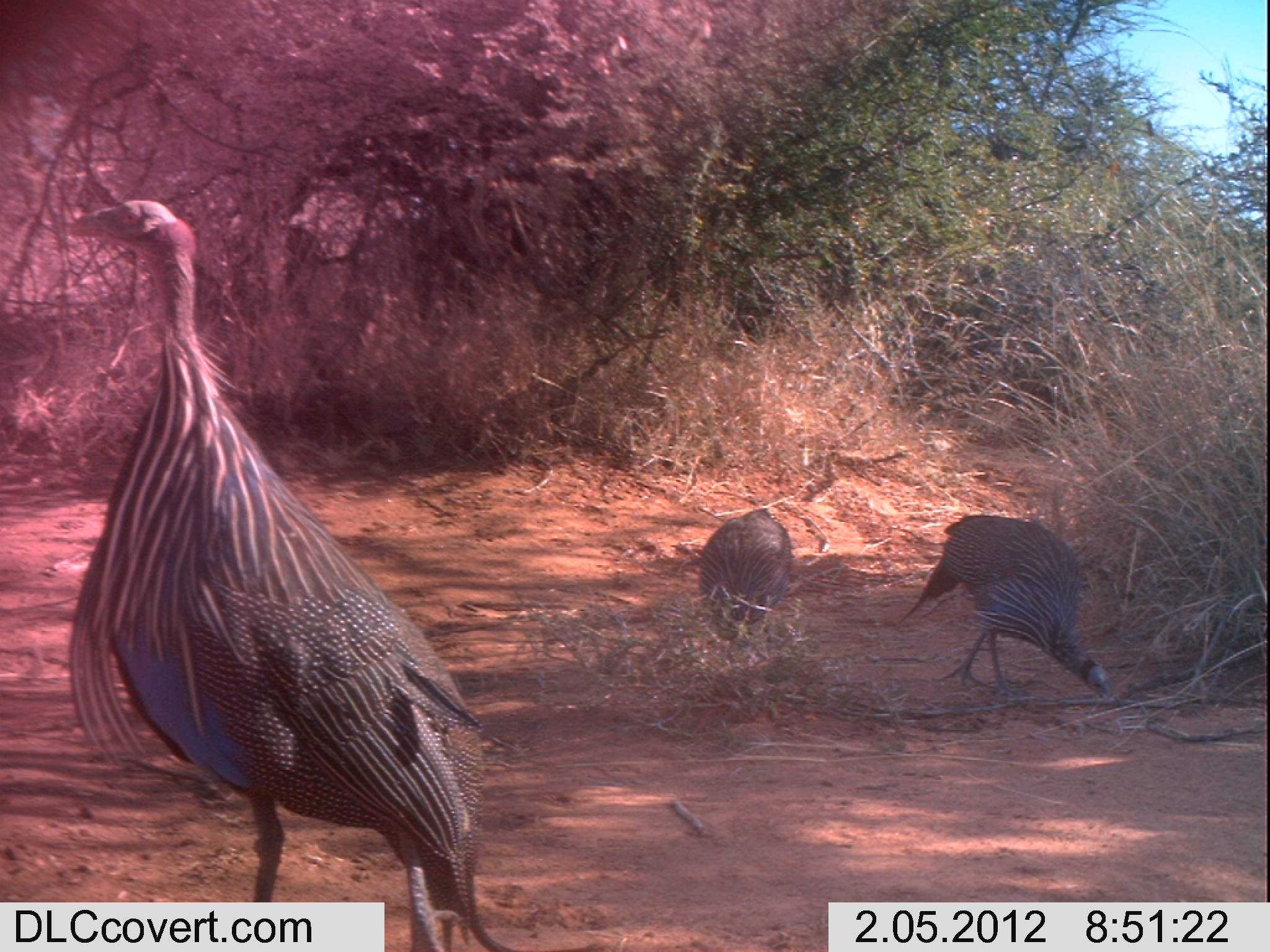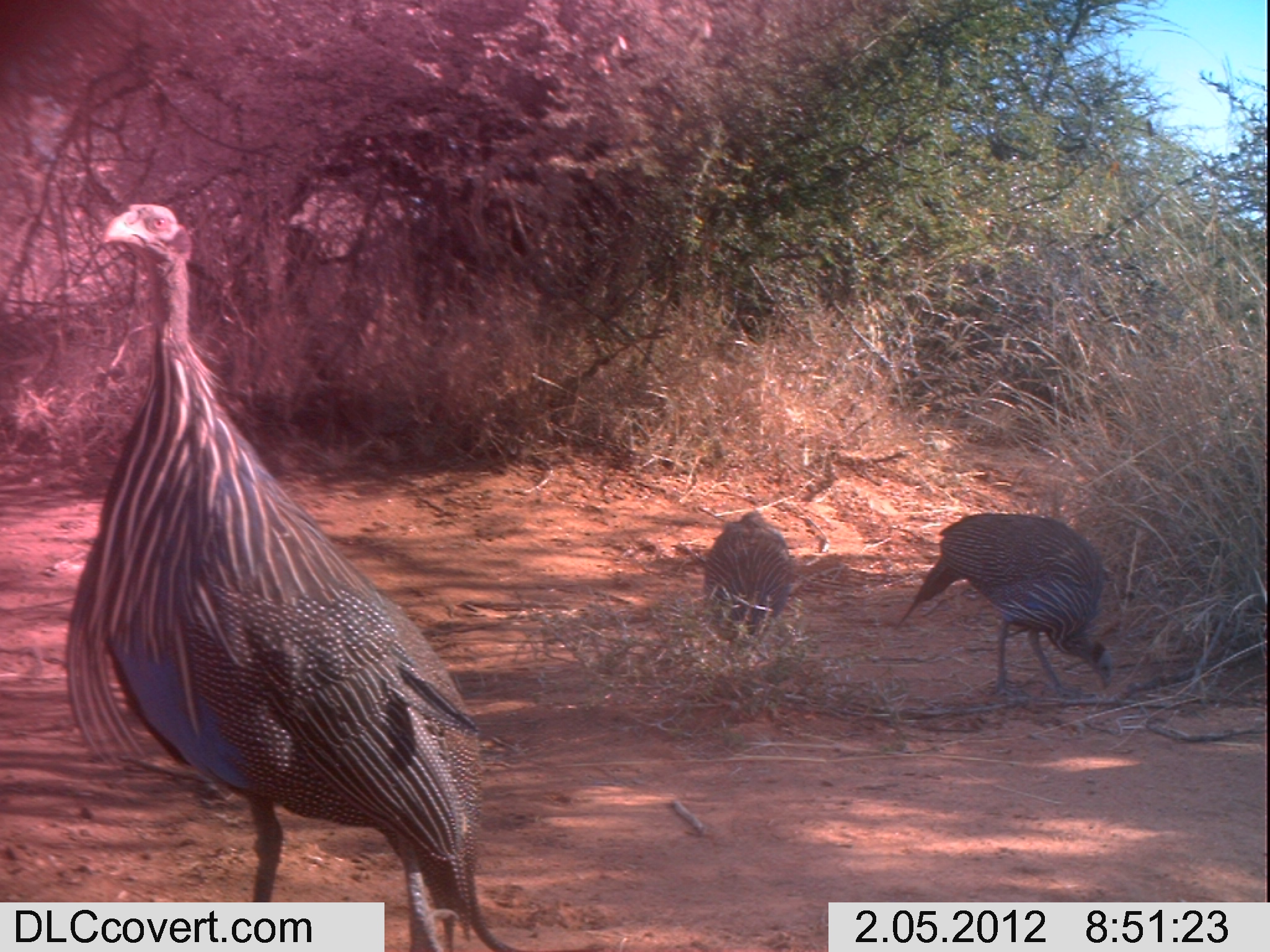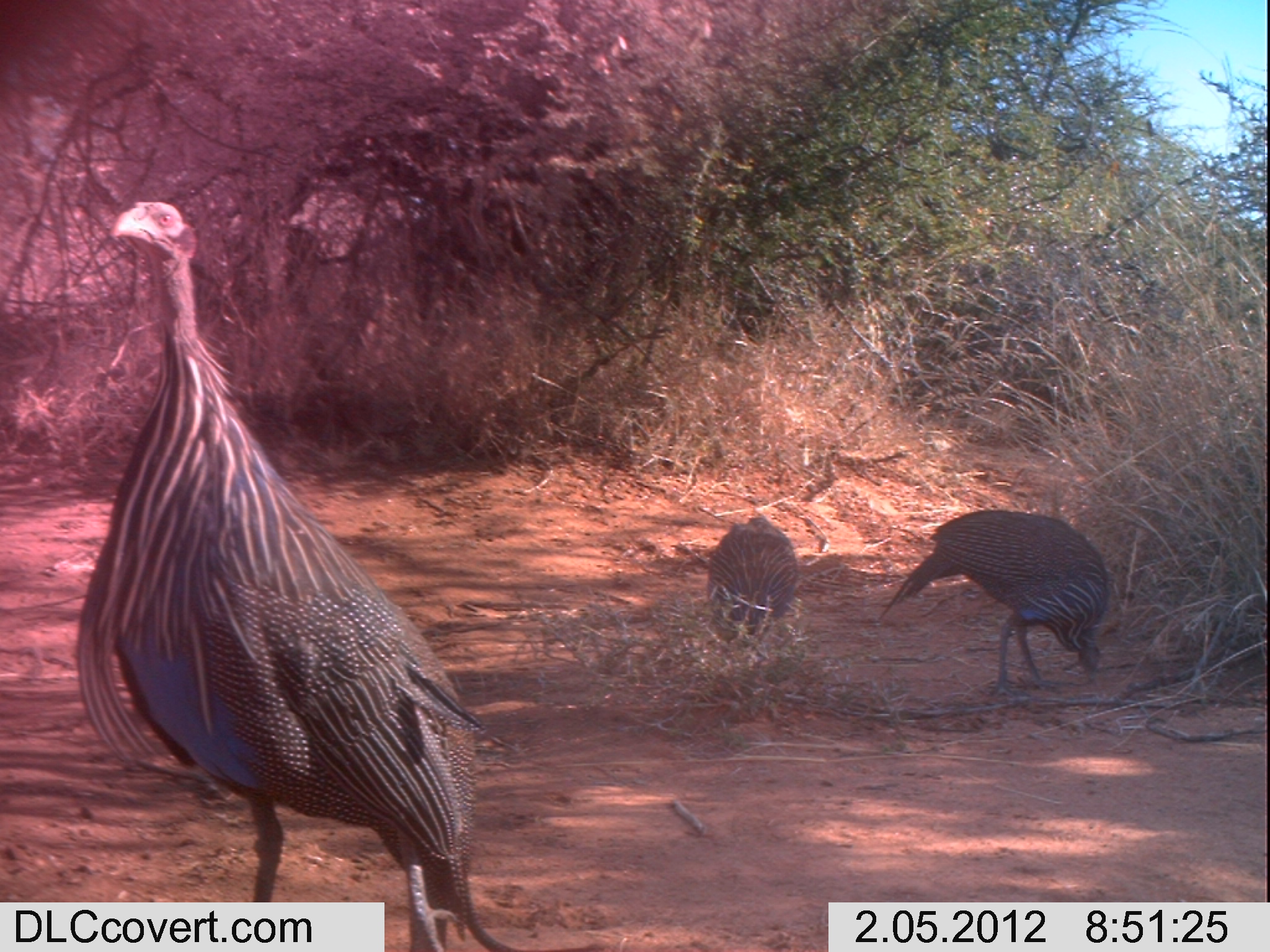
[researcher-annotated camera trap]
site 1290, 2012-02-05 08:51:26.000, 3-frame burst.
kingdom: Animalia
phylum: Chordata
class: Aves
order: Galliformes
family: Numididae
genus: Acryllium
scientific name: Acryllium vulturinum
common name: vulturine guineafowl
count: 3